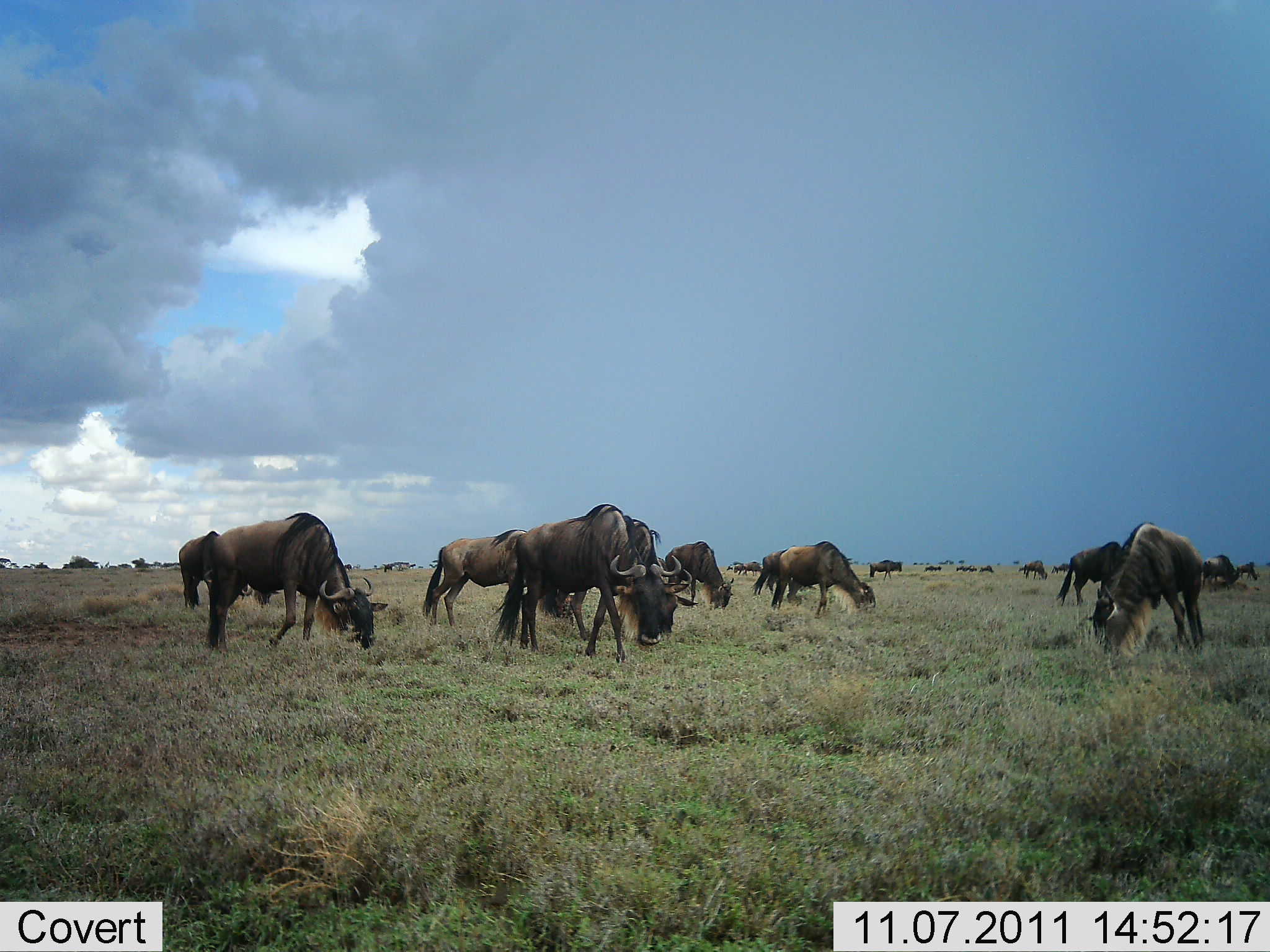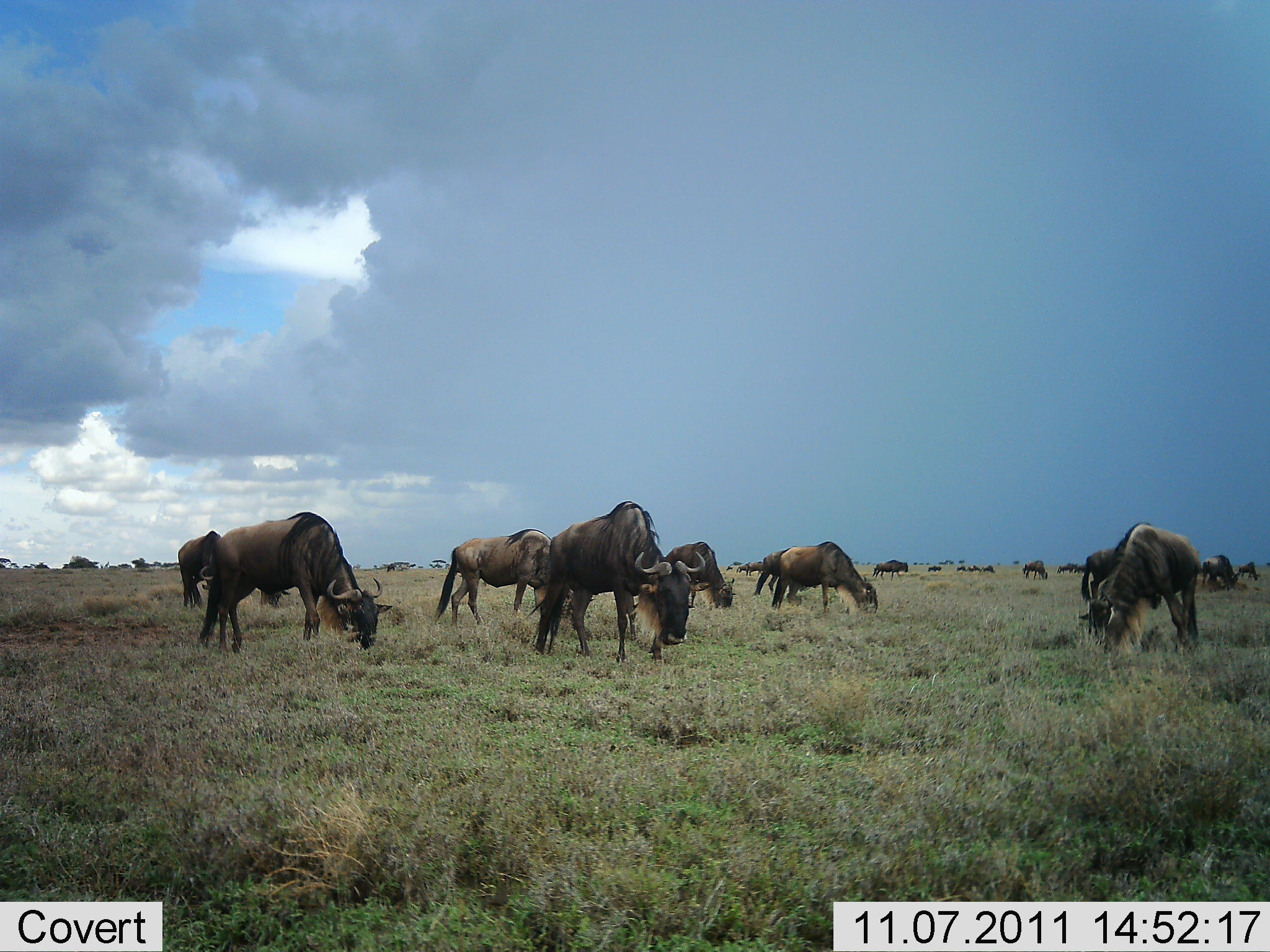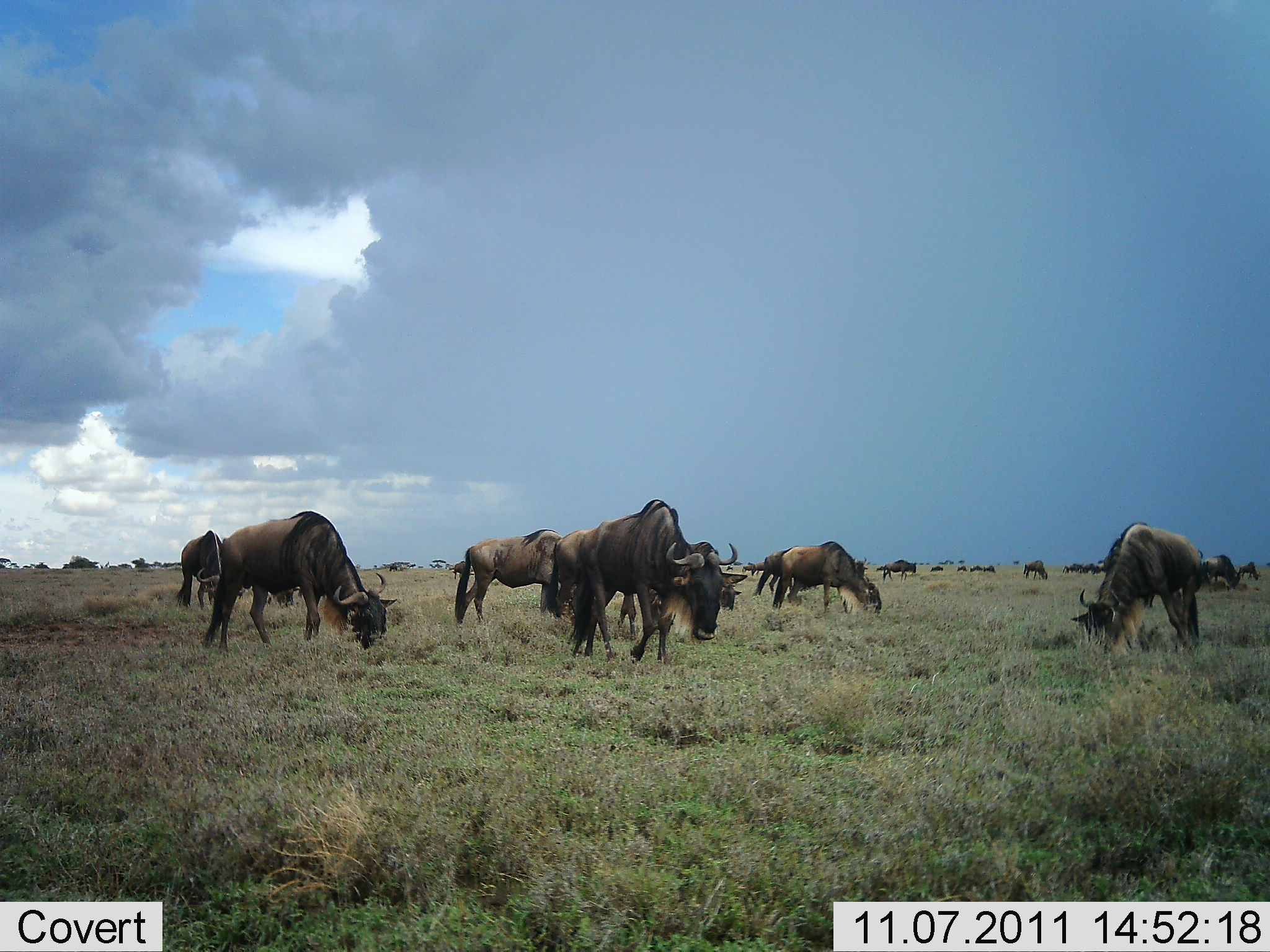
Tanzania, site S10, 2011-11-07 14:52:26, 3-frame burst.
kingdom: Animalia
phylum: Chordata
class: Mammalia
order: Artiodactyla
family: Bovidae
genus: Connochaetes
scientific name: Connochaetes taurinus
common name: blue wildebeest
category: wildebeest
Wildebeest (blue wildebeest) (Connochaetes taurinus), count 11-50. Behavior (volunteer vote fractions): standing 9%, resting 0%, moving 64%, interacting 0%. Young present (vote fraction): 0%. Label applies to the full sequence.